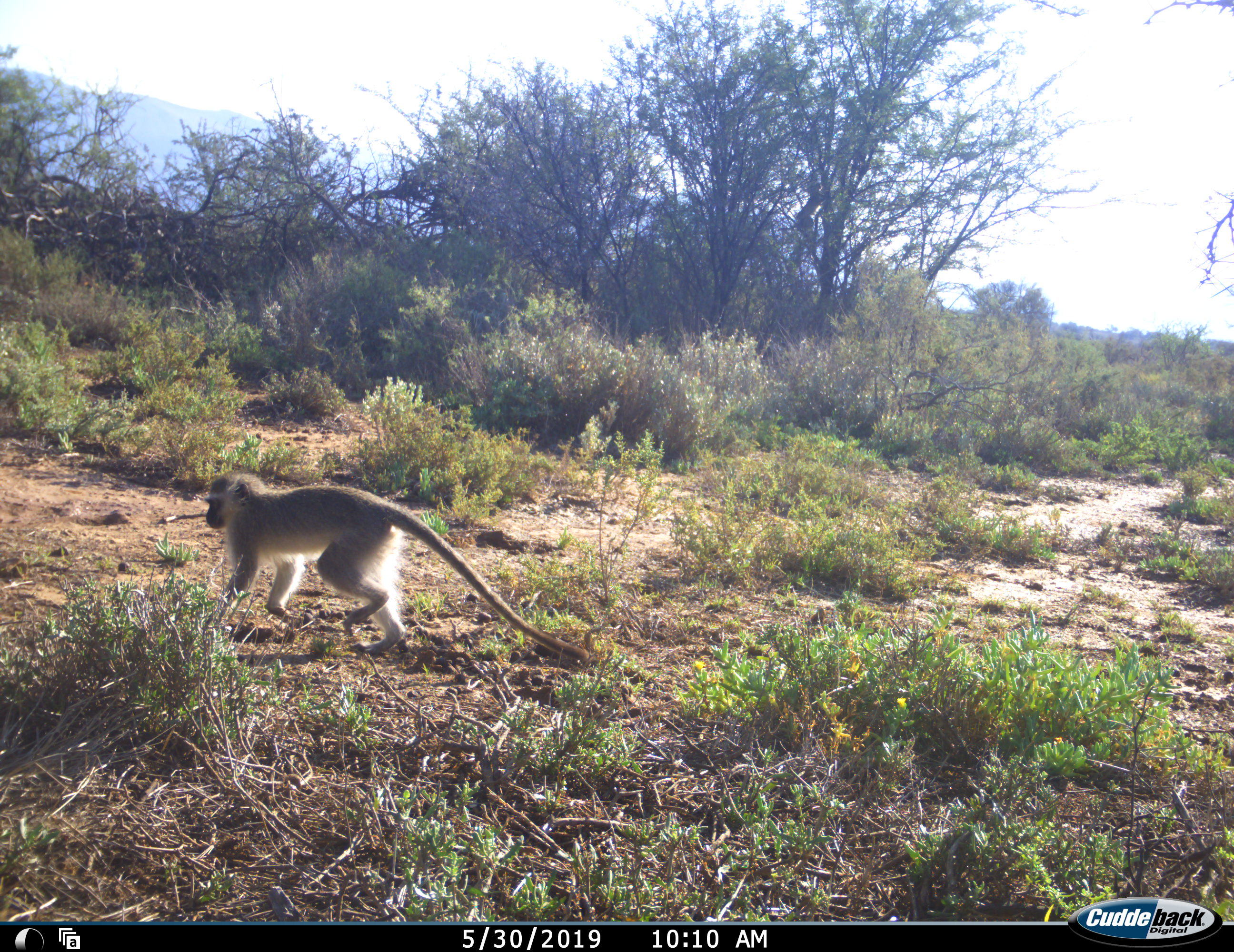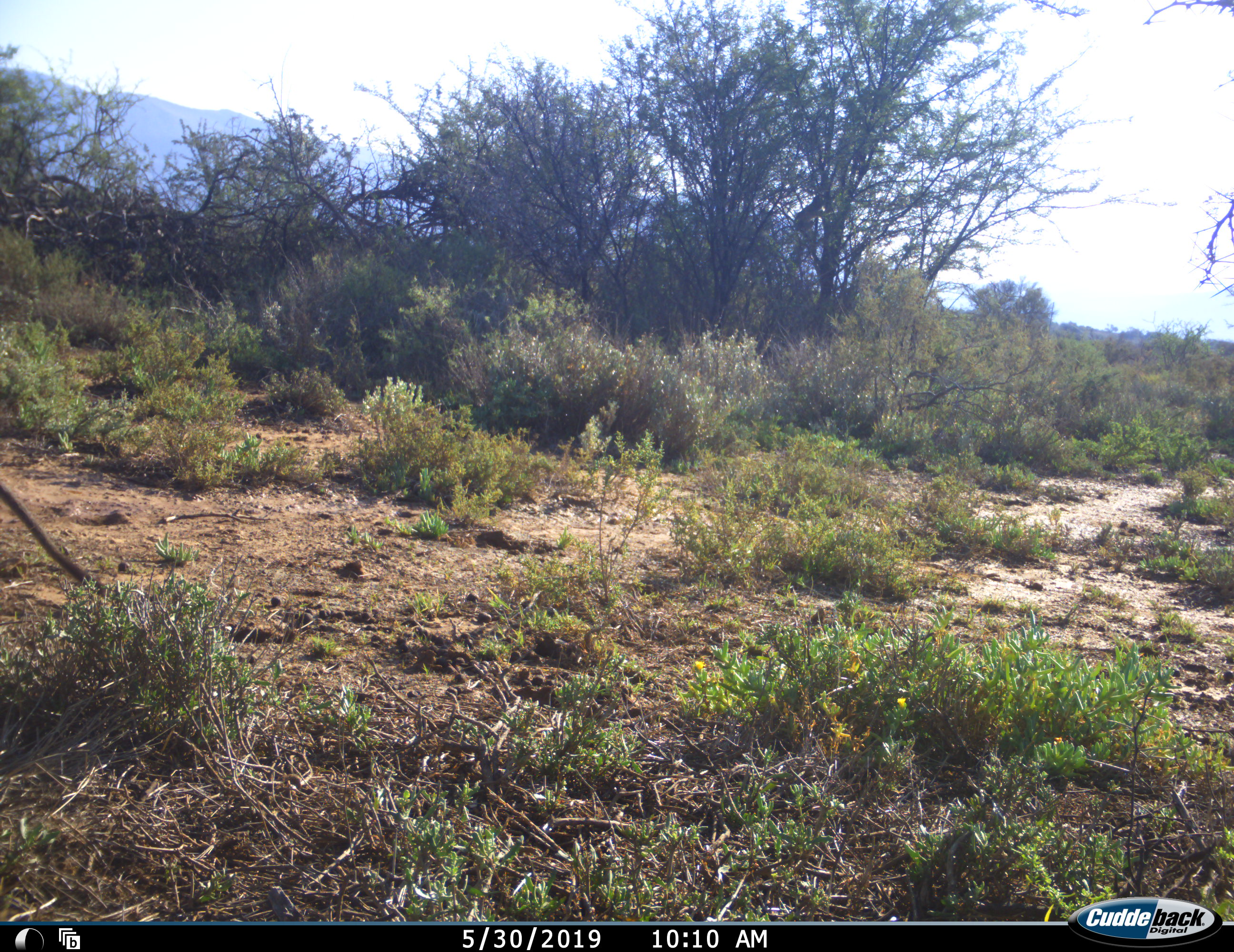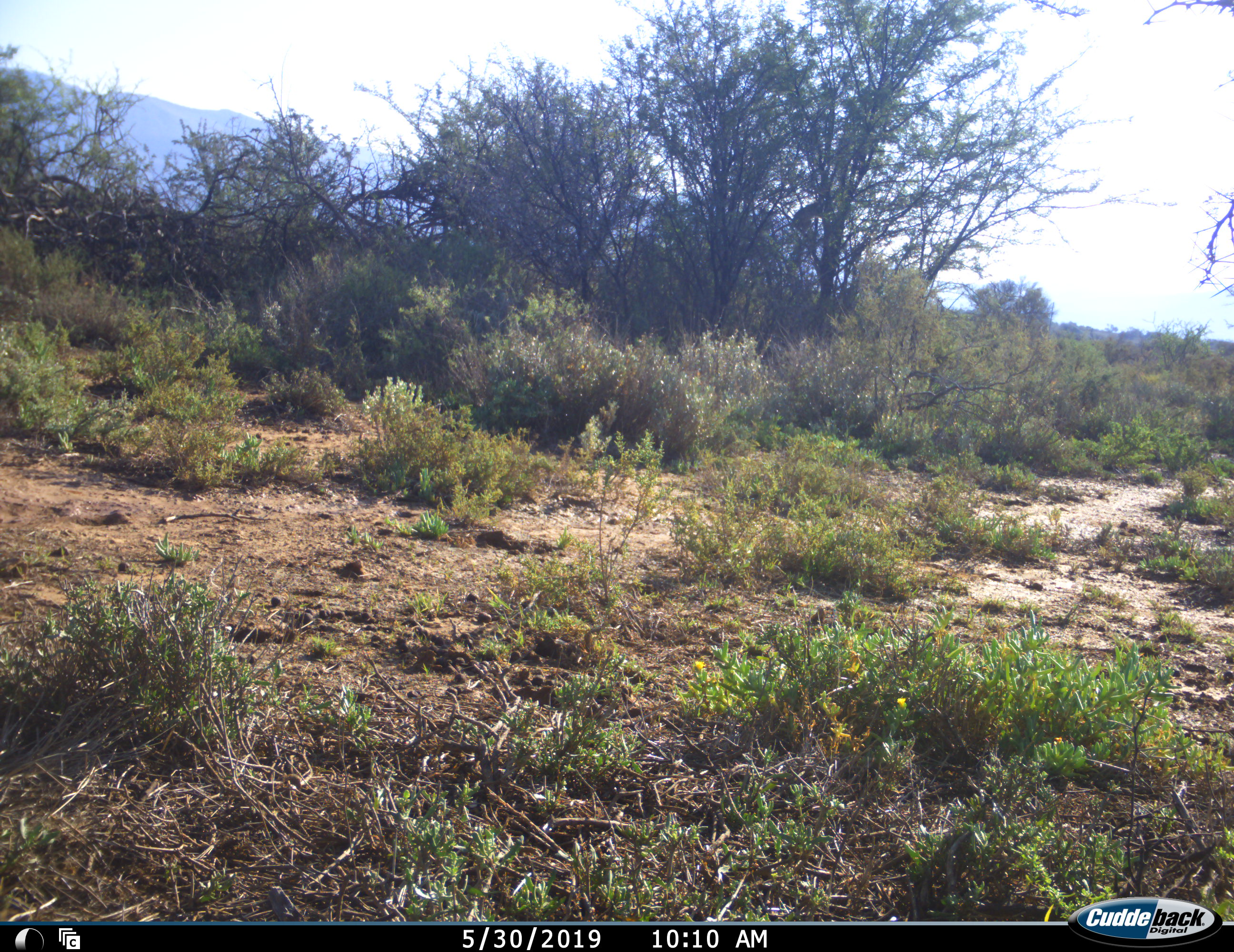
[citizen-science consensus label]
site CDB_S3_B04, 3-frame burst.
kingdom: Animalia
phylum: Chordata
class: Mammalia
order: Primates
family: Cercopithecidae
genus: Chlorocebus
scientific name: Chlorocebus pygerythrus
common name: vervet monkey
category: monkeyvervet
Monkeyvervet (vervet monkey) (Chlorocebus pygerythrus), count 1. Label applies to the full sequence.